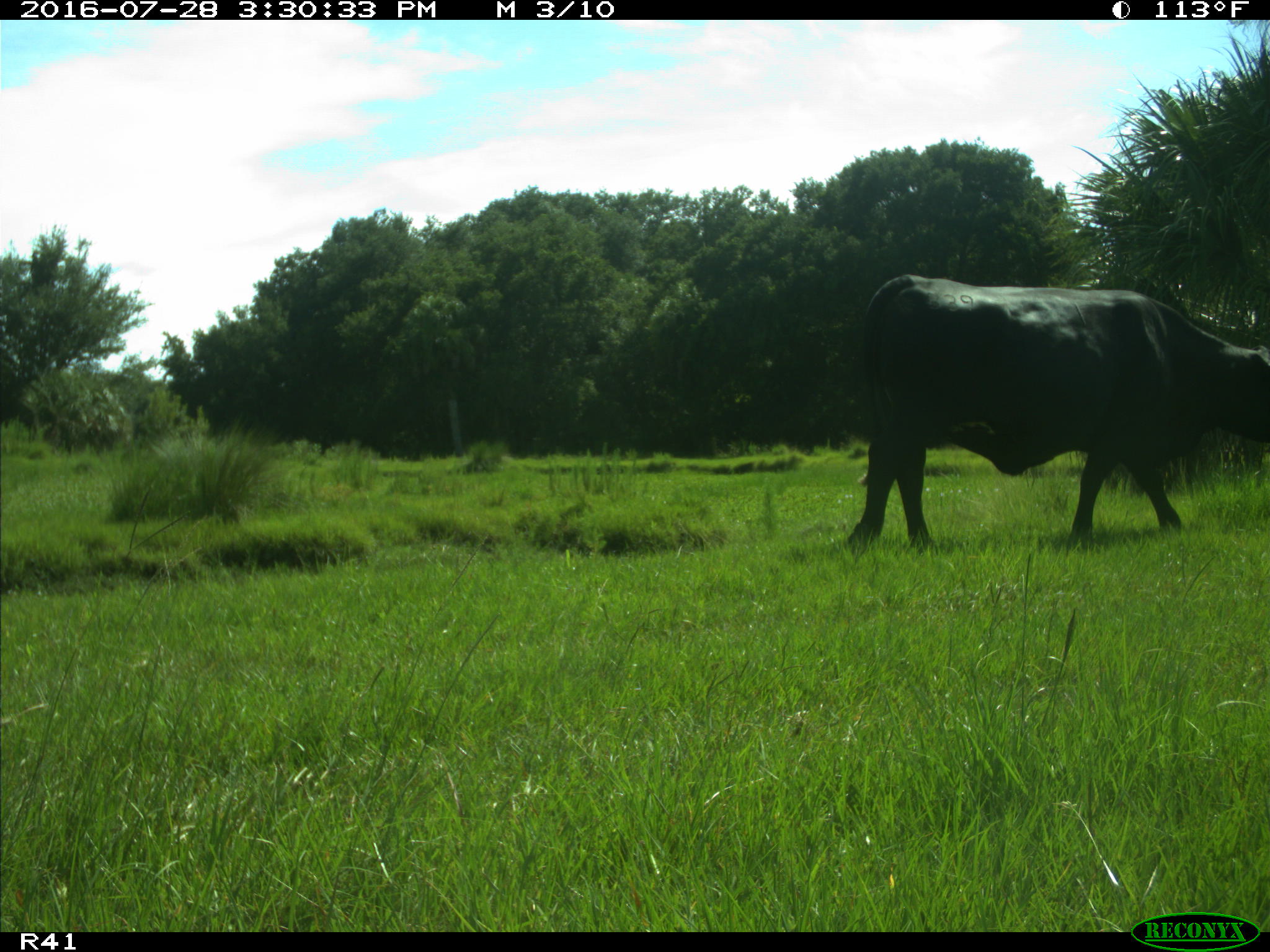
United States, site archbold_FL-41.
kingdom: Animalia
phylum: Chordata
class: Mammalia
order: Artiodactyla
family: Bovidae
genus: Bos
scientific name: Bos taurus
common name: domestic cow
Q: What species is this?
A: Bos taurus (domestic cow).